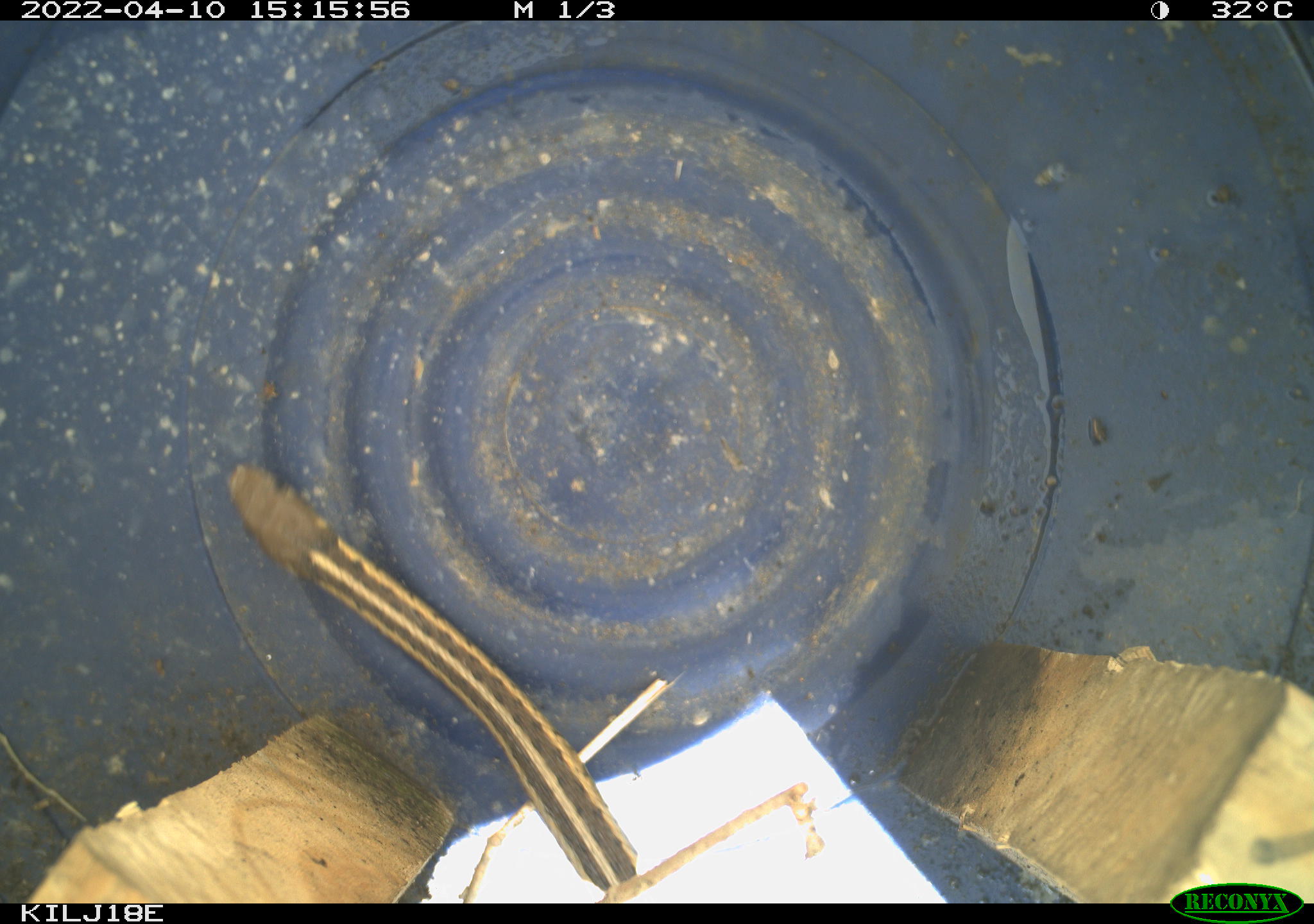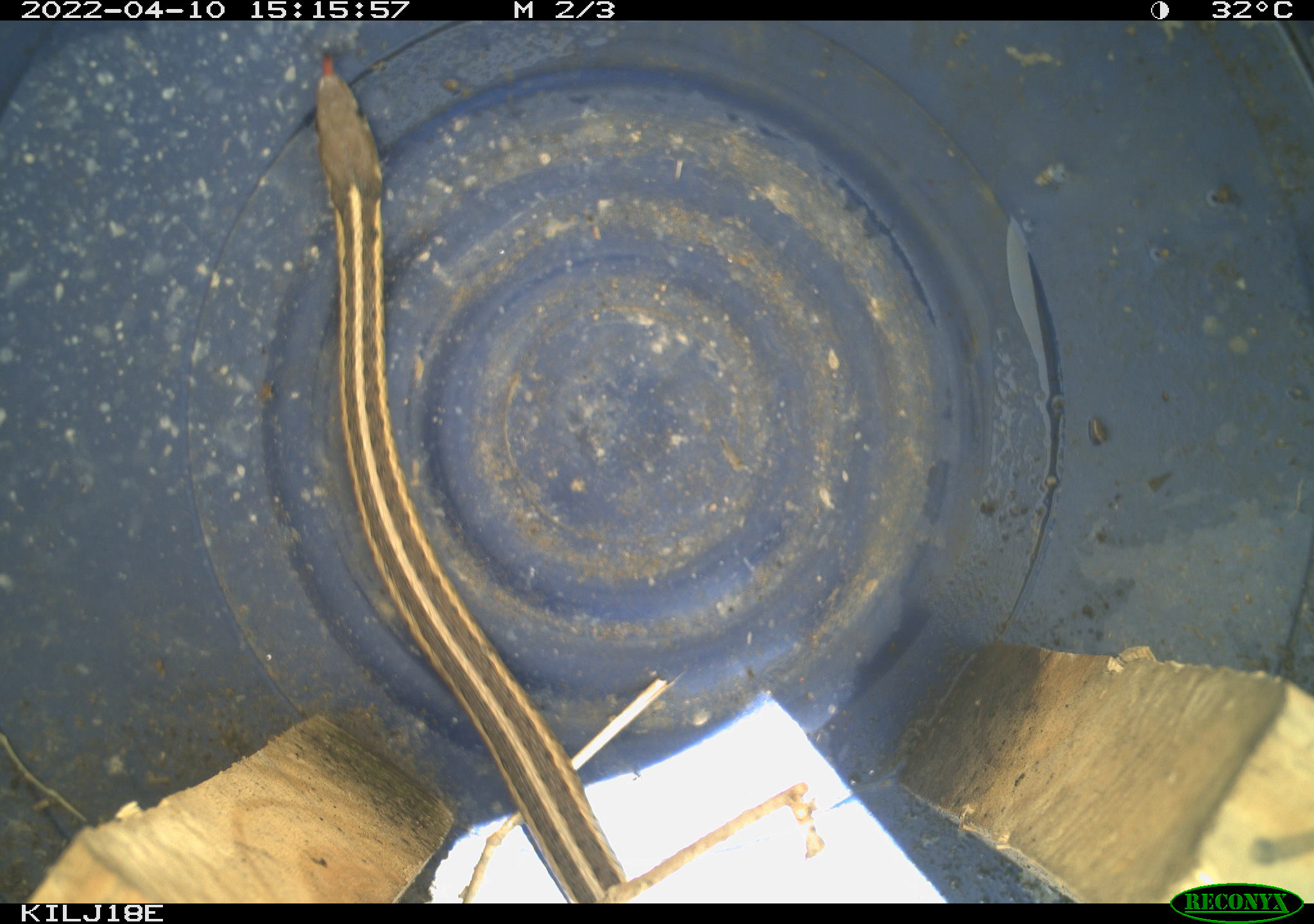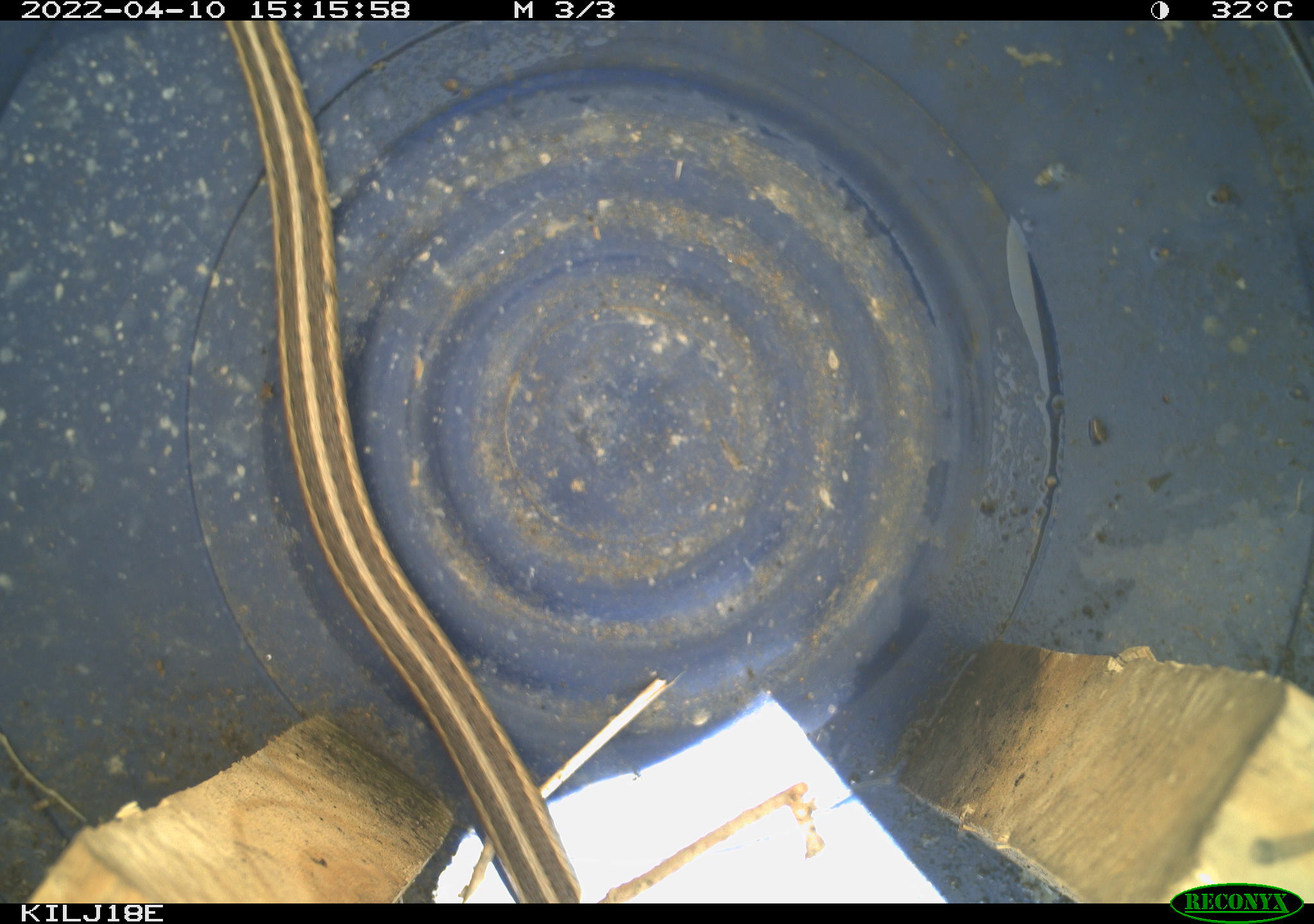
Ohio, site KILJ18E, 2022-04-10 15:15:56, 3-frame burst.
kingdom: Animalia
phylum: Chordata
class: Reptilia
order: Squamata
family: Colubridae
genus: Thamnophis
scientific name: Thamnophis sirtalis sirtalis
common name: eastern gartersnake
Eastern gartersnake (Thamnophis sirtalis sirtalis).